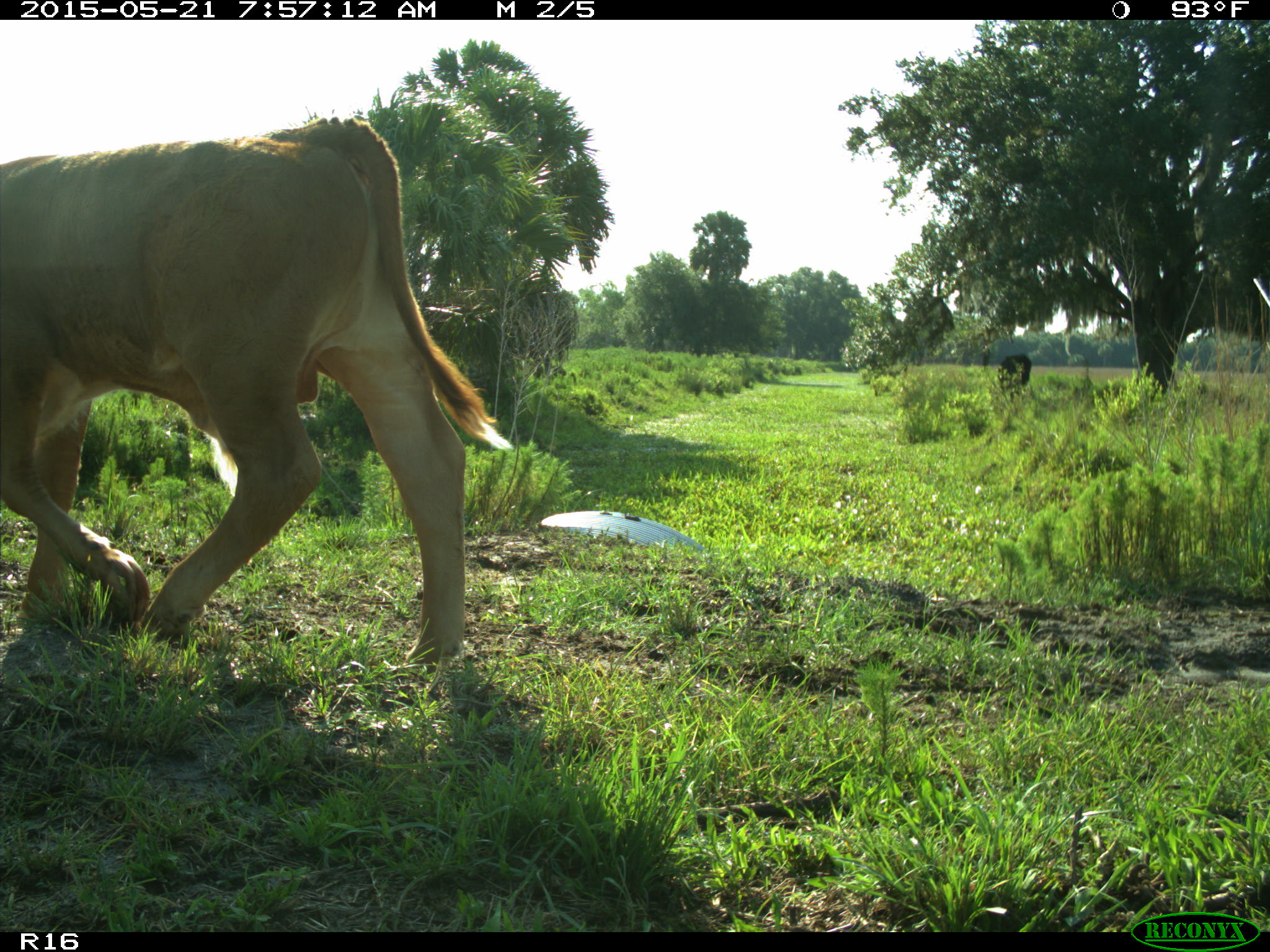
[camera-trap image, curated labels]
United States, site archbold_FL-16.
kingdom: Animalia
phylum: Chordata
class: Mammalia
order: Artiodactyla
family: Bovidae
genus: Bos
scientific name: Bos taurus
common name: domestic cow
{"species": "Bos taurus (domestic cow)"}